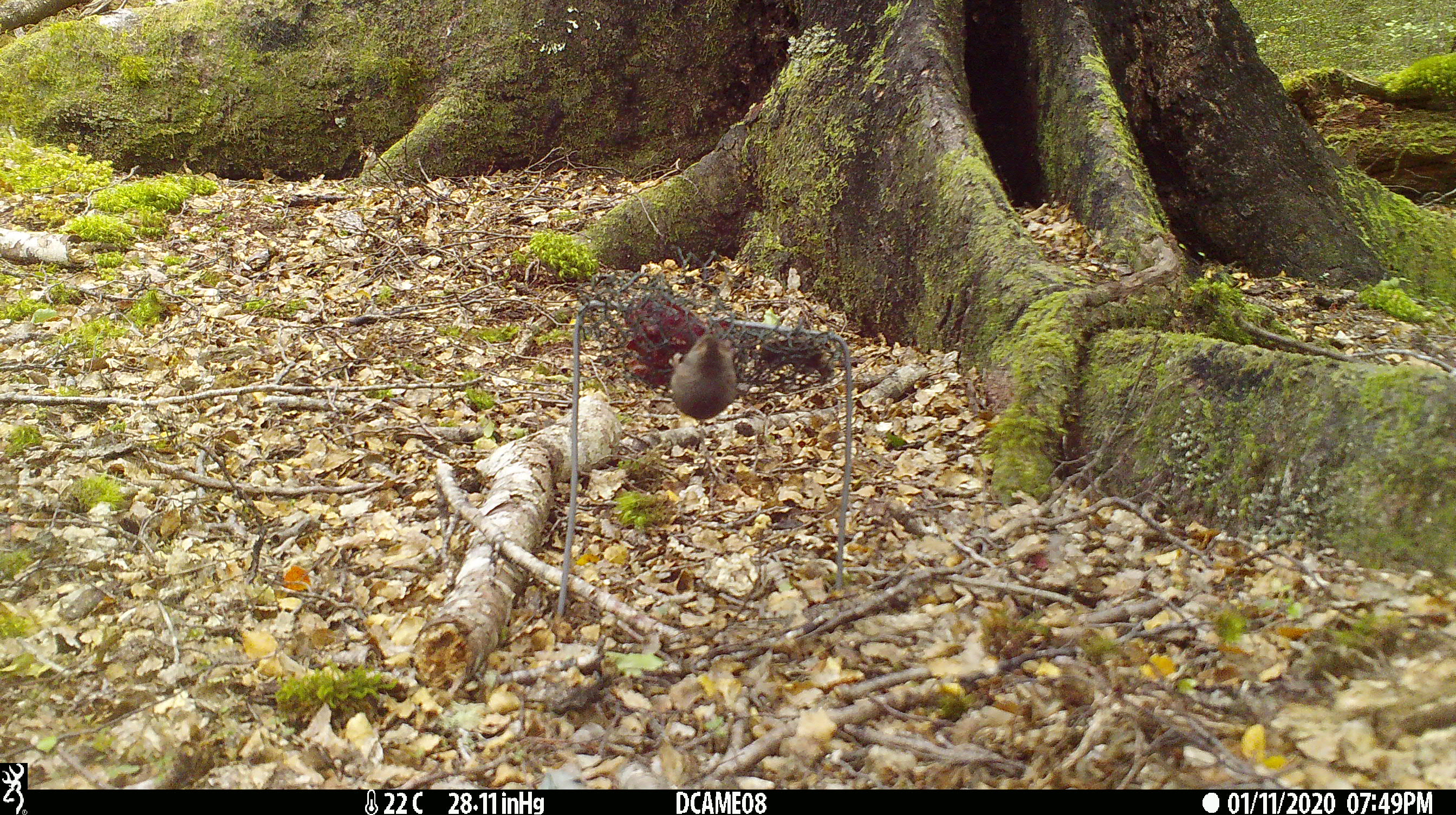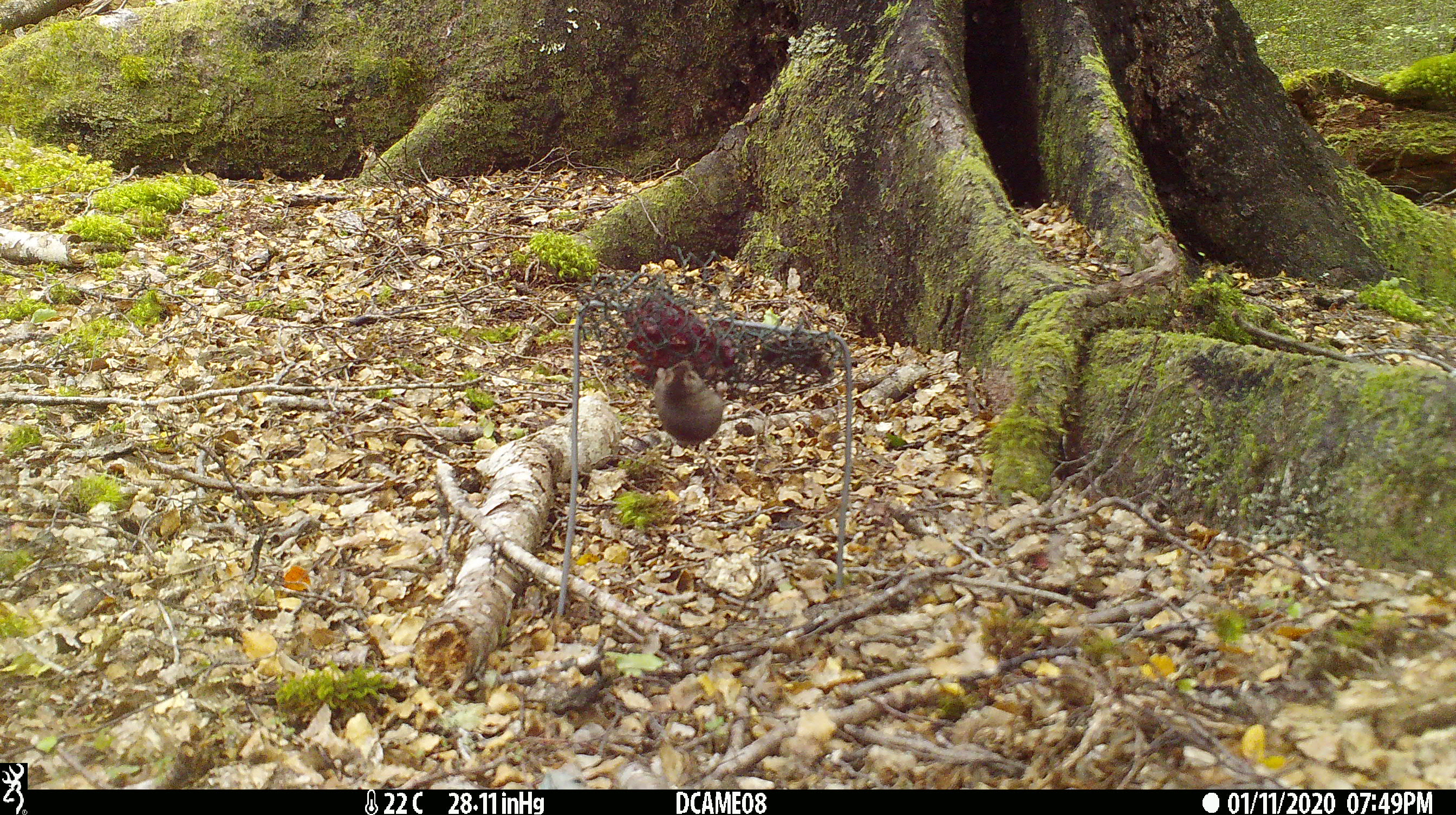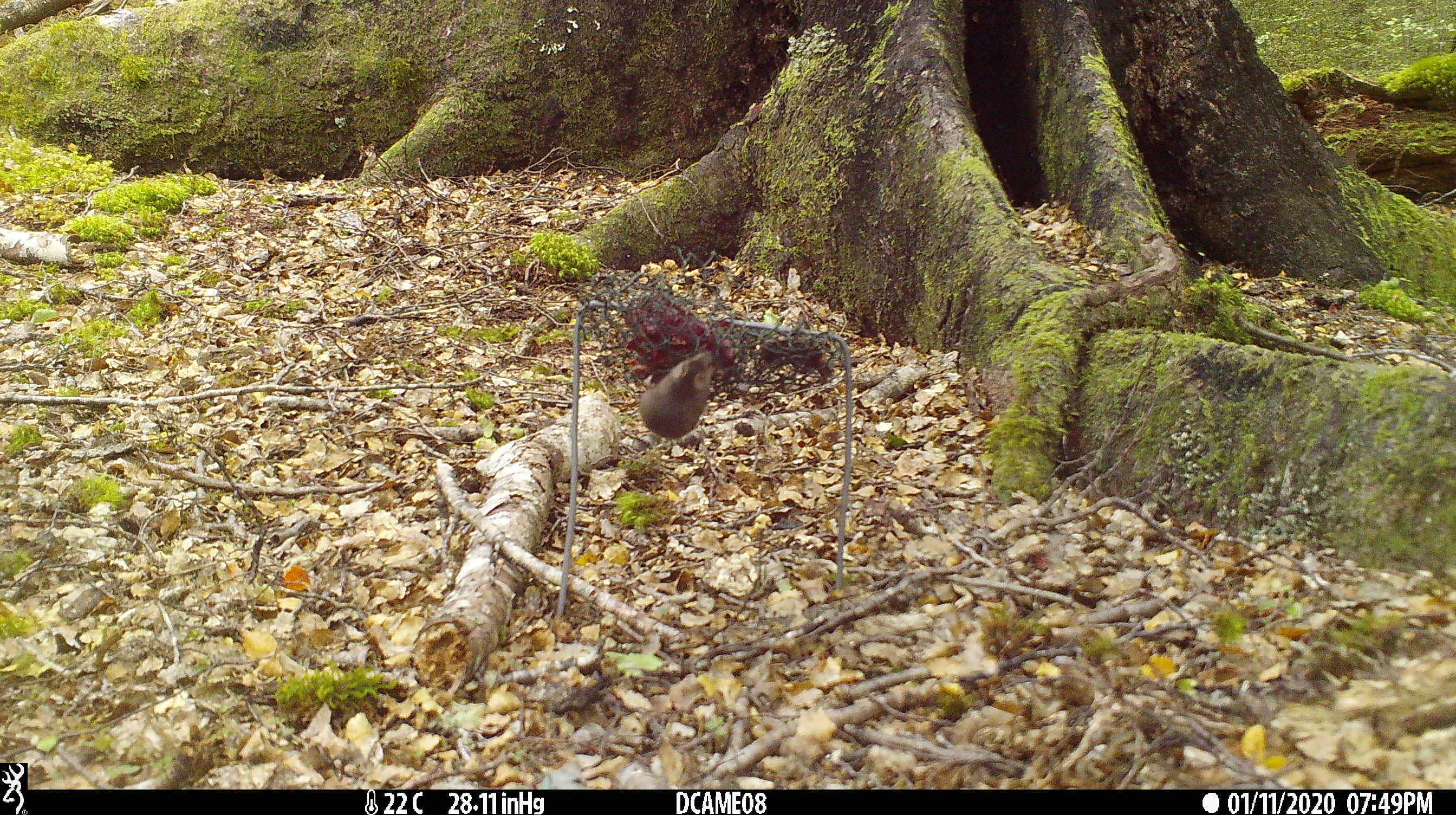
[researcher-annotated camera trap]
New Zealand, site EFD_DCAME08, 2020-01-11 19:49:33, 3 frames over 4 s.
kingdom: Animalia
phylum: Chordata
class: Mammalia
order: Rodentia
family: Muridae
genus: Mus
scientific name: Mus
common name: mouse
Mouse (Mus).